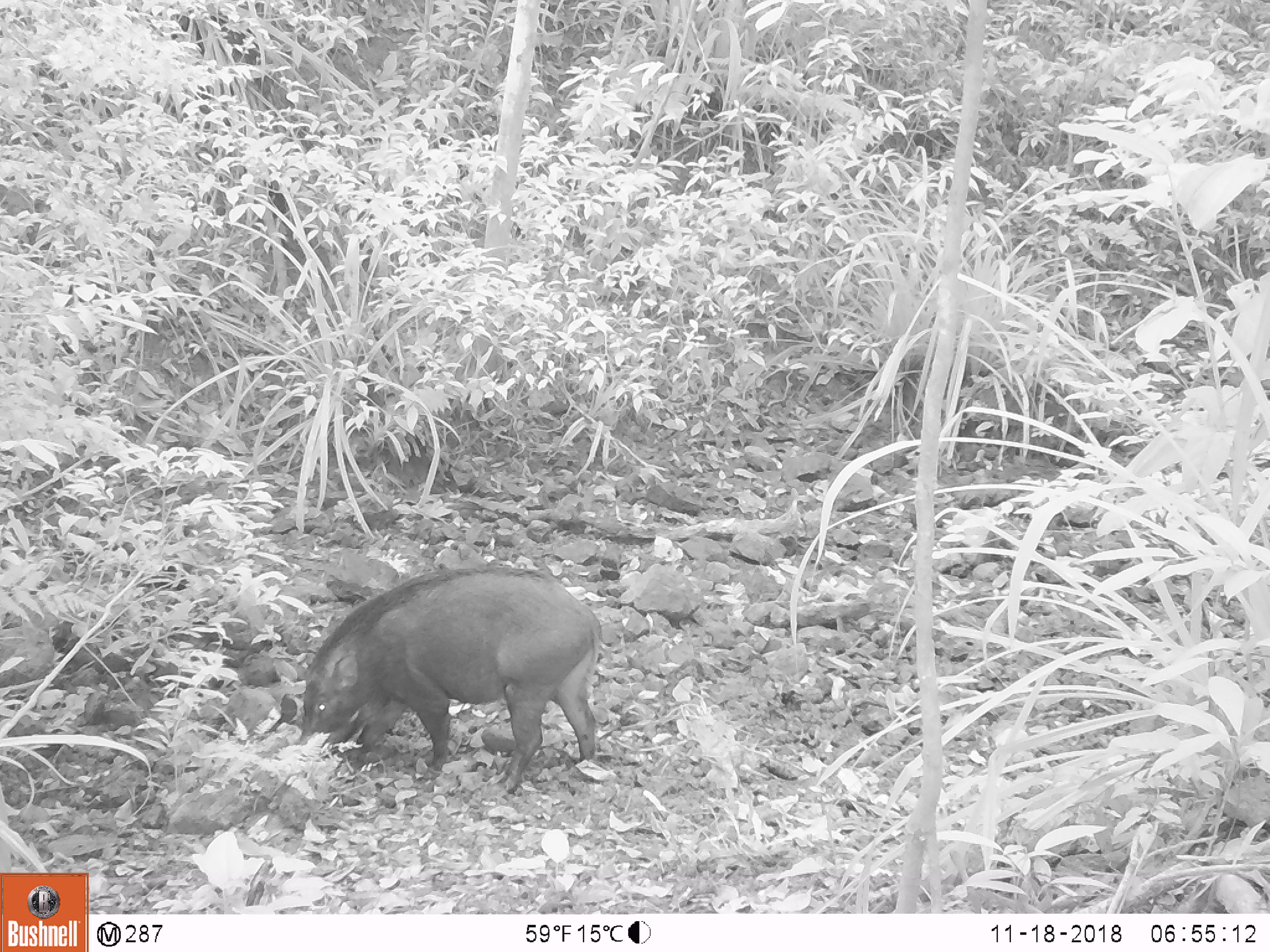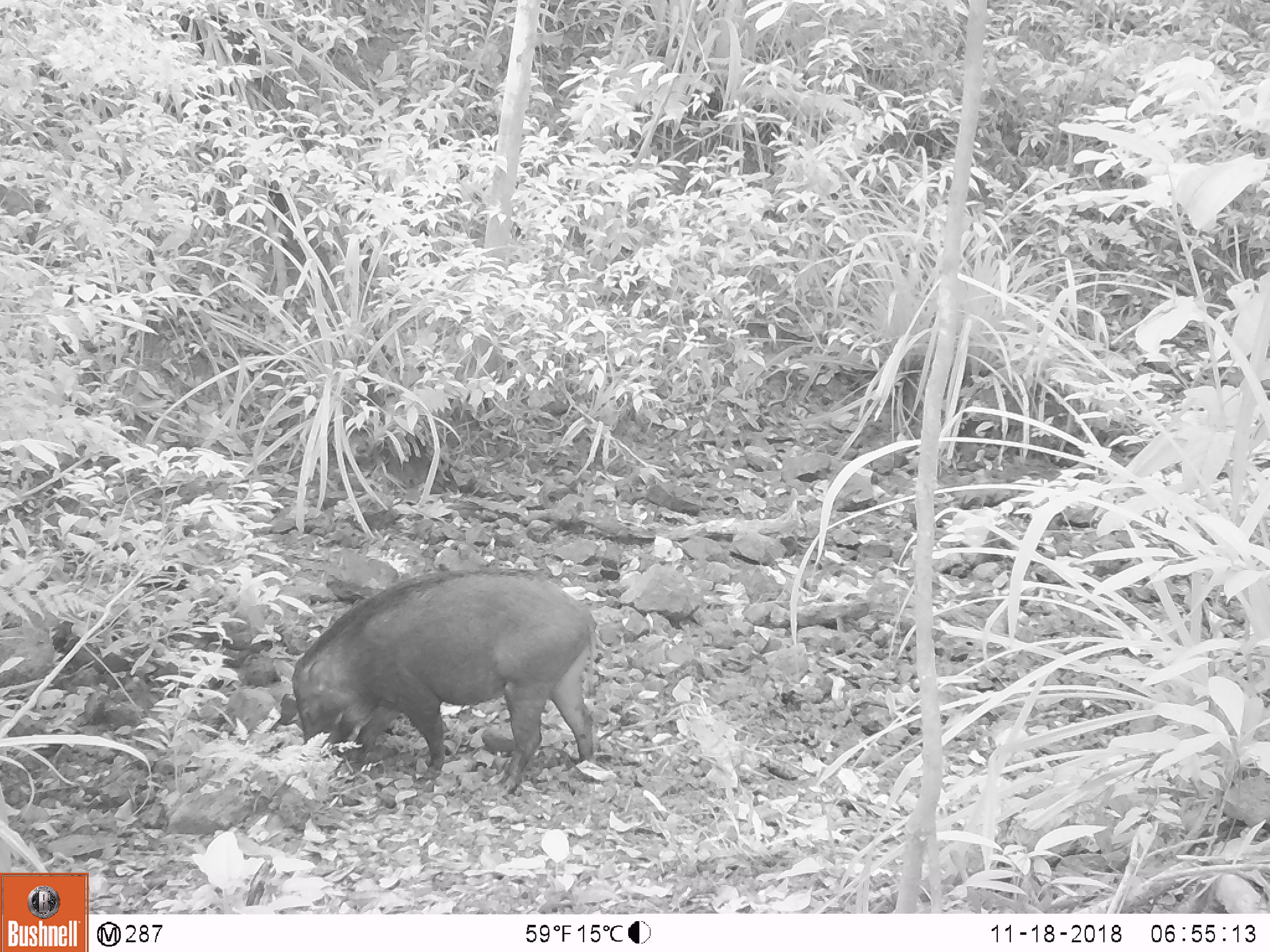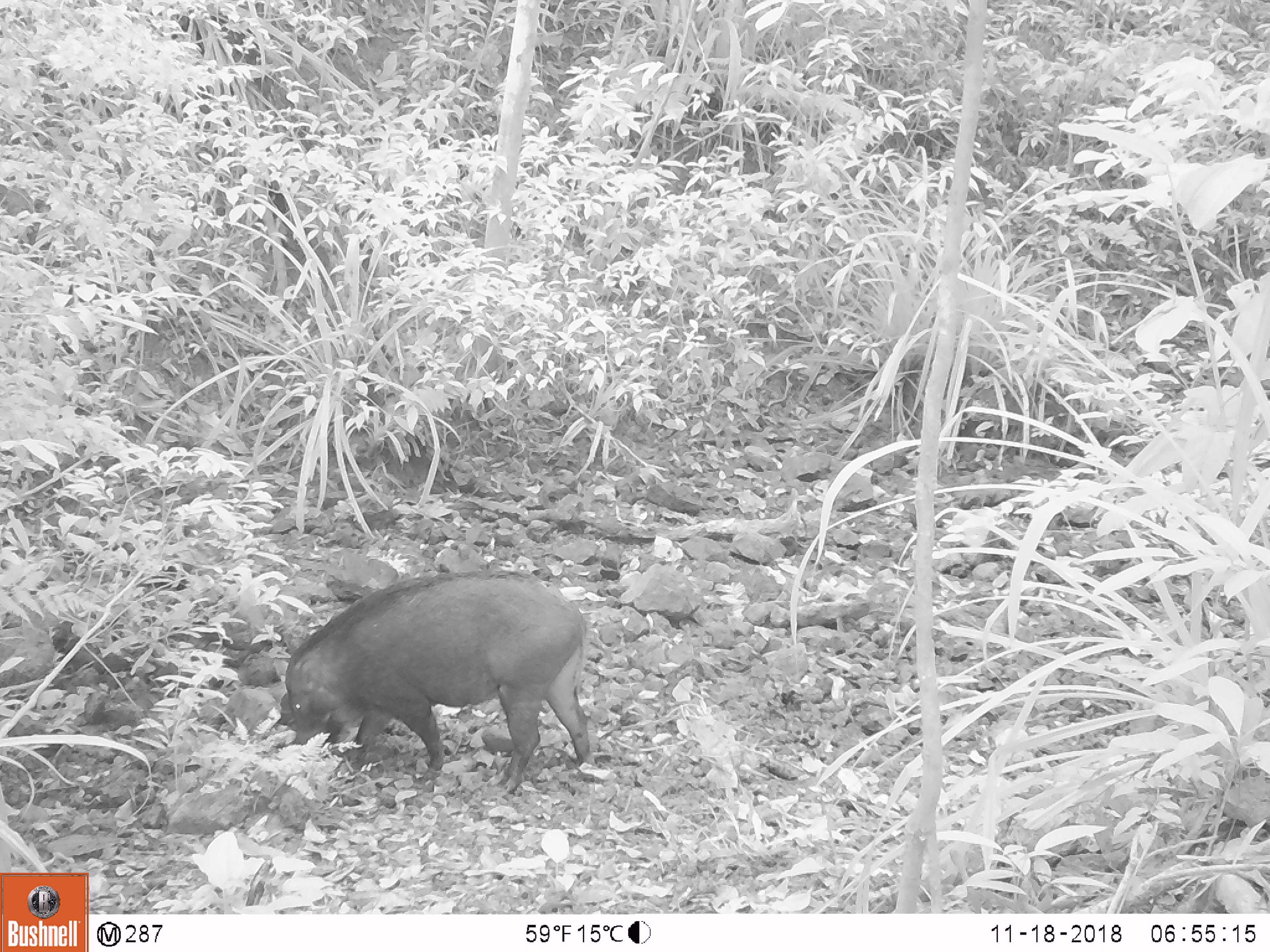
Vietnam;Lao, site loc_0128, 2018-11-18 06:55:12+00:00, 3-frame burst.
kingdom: Animalia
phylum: Chordata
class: Mammalia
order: Artiodactyla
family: Suidae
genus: Sus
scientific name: Sus scrofa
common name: eurasian wild pig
Eurasian wild pig (Sus scrofa). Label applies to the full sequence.